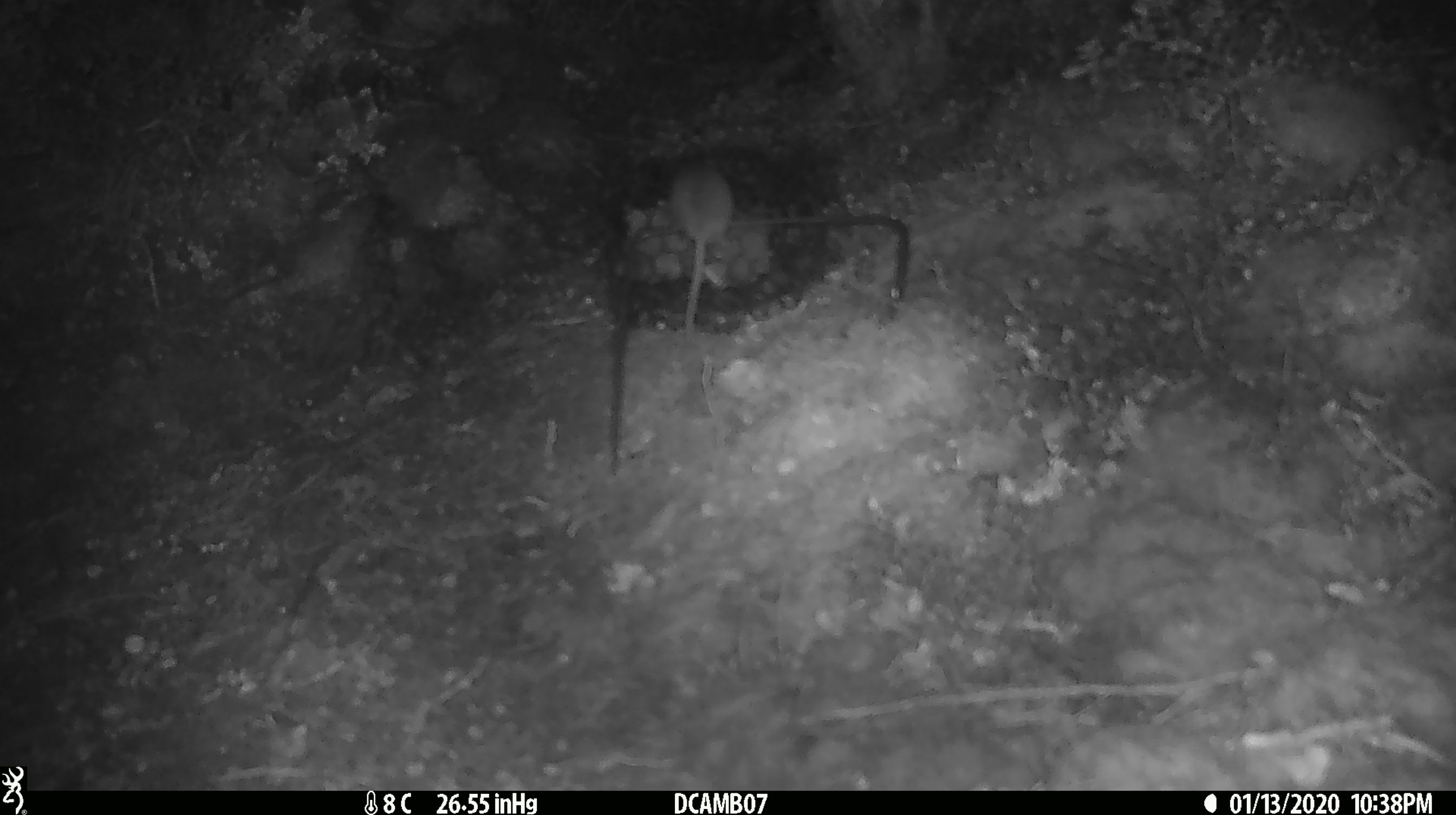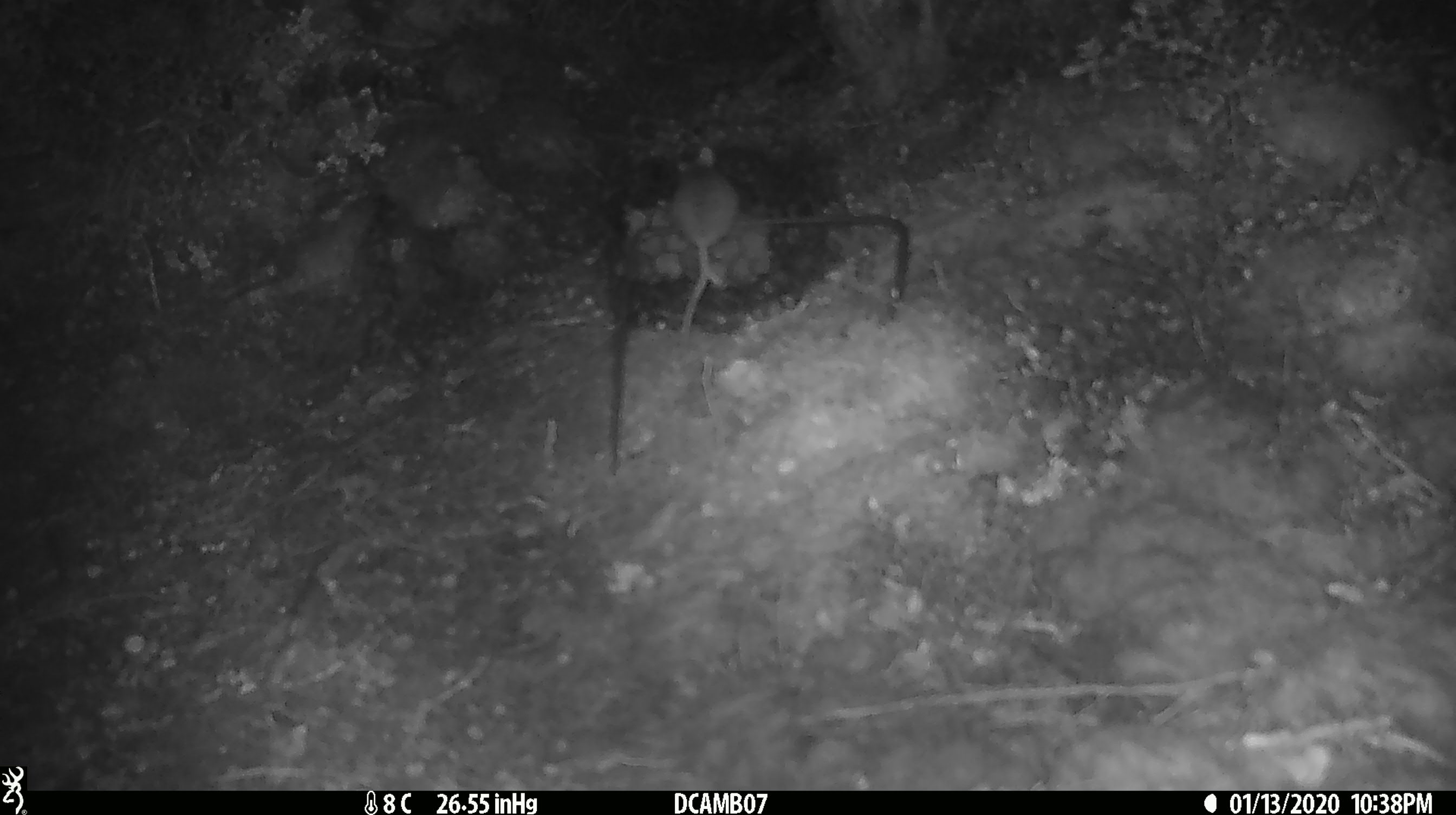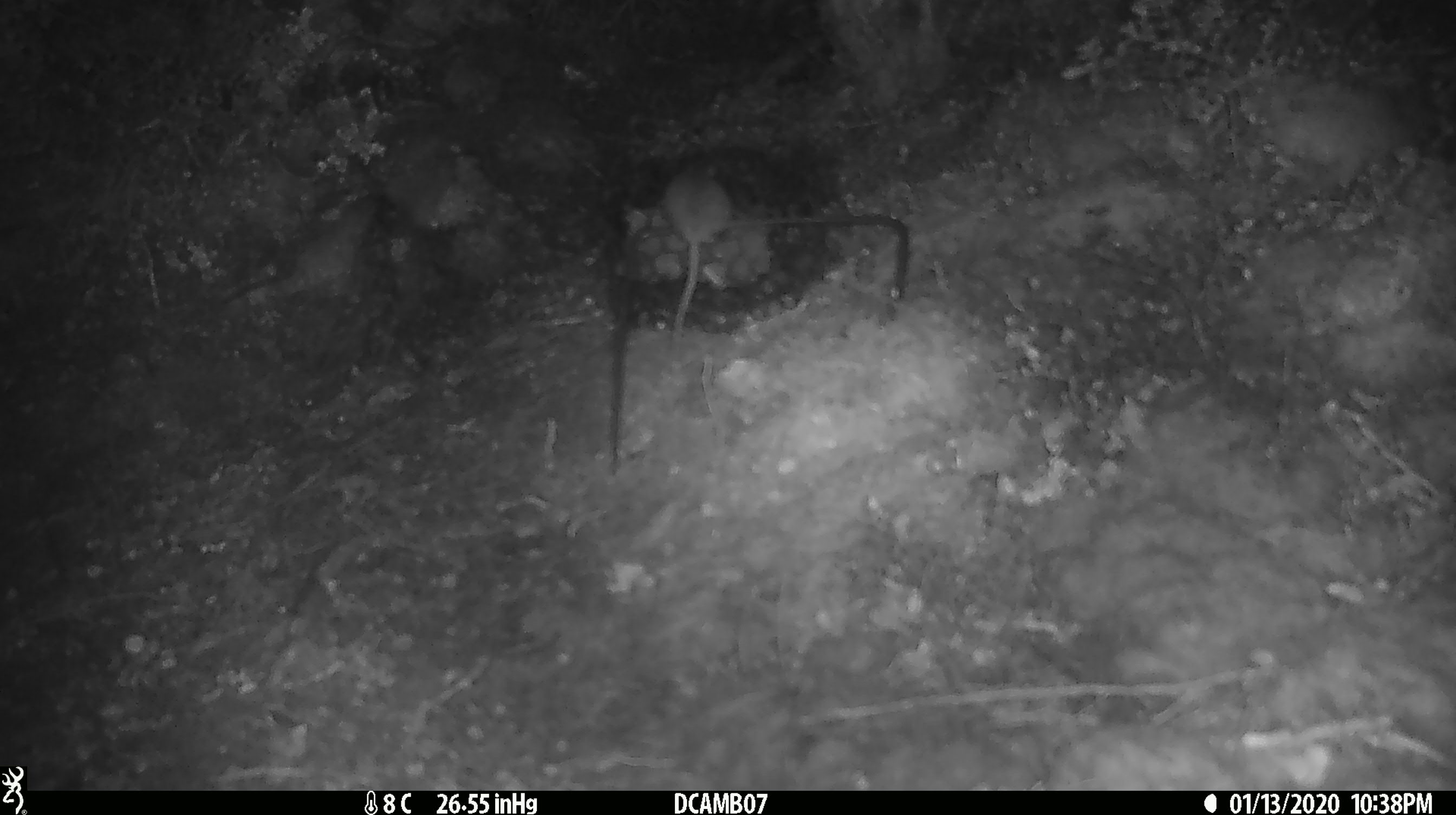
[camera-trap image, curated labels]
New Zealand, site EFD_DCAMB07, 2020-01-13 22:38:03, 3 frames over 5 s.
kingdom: Animalia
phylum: Chordata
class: Mammalia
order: Rodentia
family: Muridae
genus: Mus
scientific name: Mus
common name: mouse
Mouse (Mus).